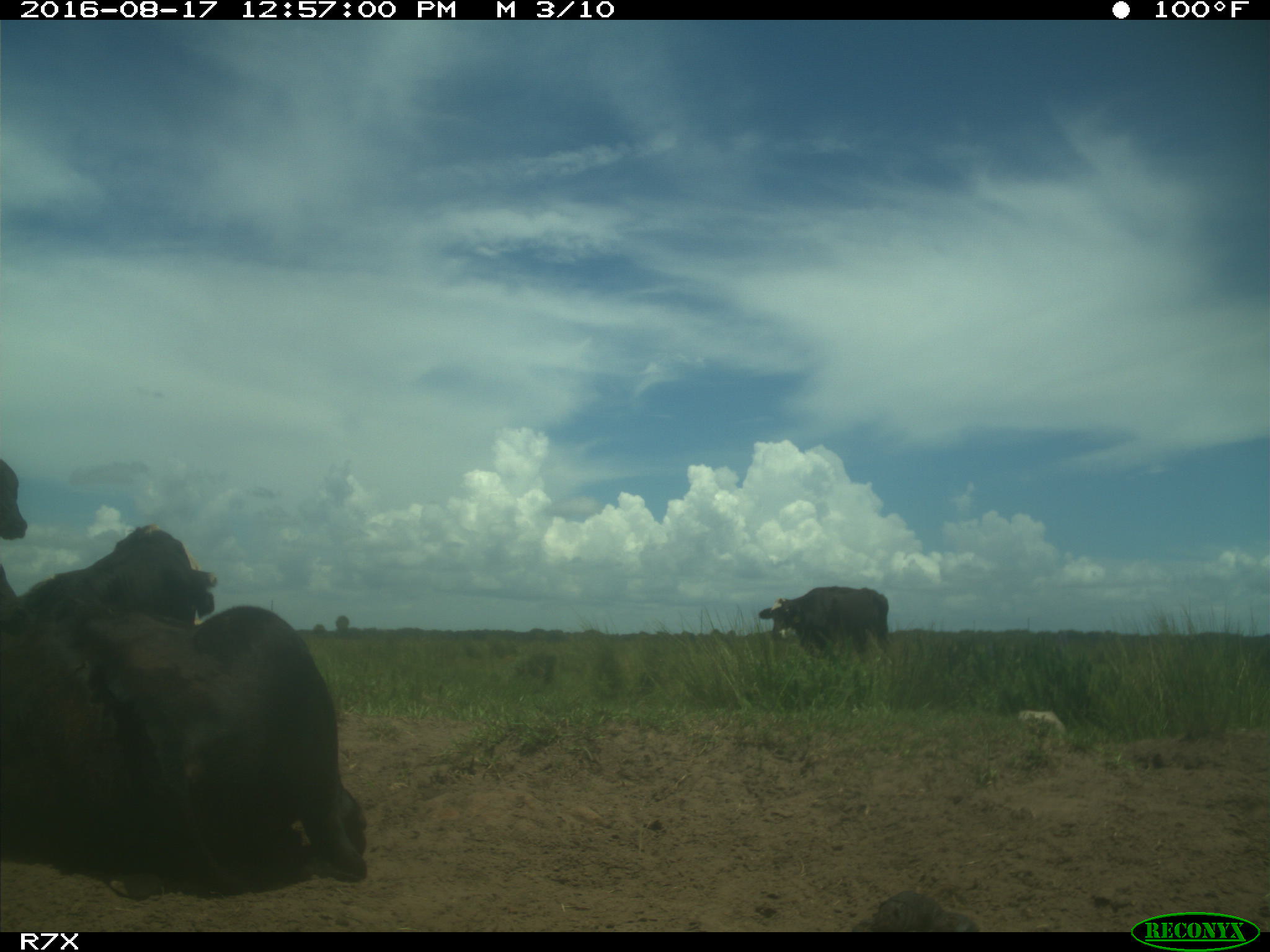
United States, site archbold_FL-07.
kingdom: Animalia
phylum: Chordata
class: Mammalia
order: Artiodactyla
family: Bovidae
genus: Bos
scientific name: Bos taurus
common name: domestic cow